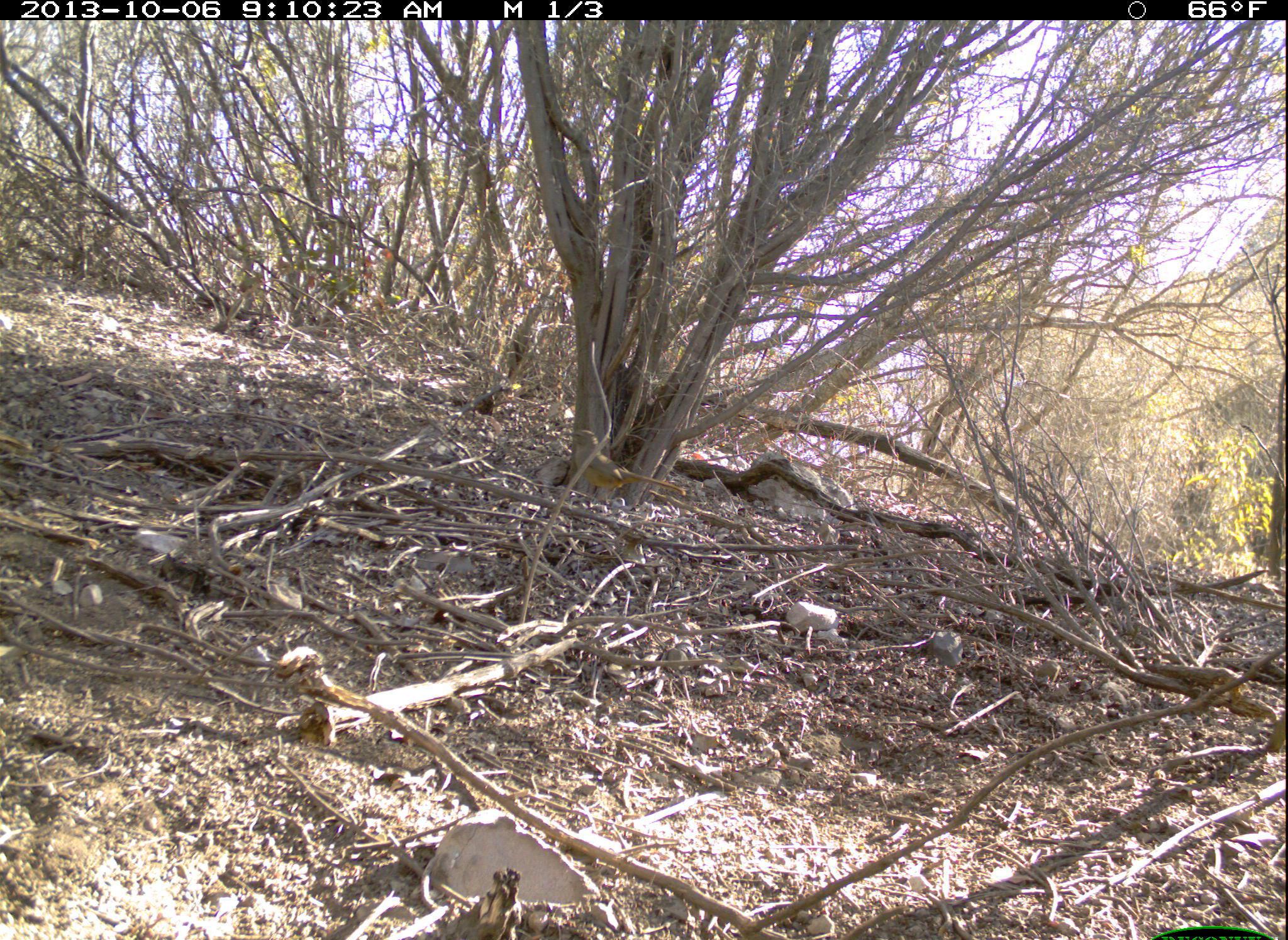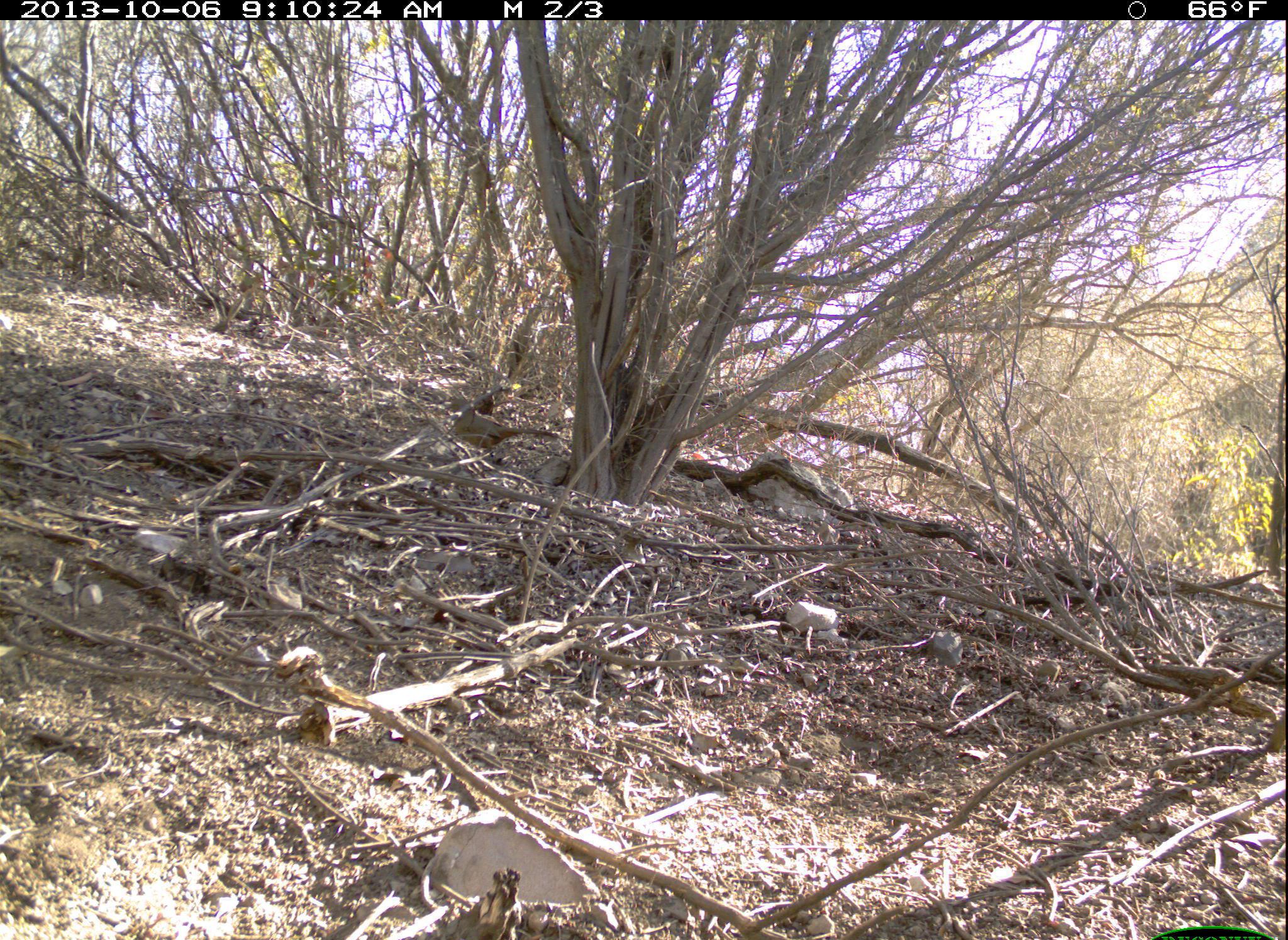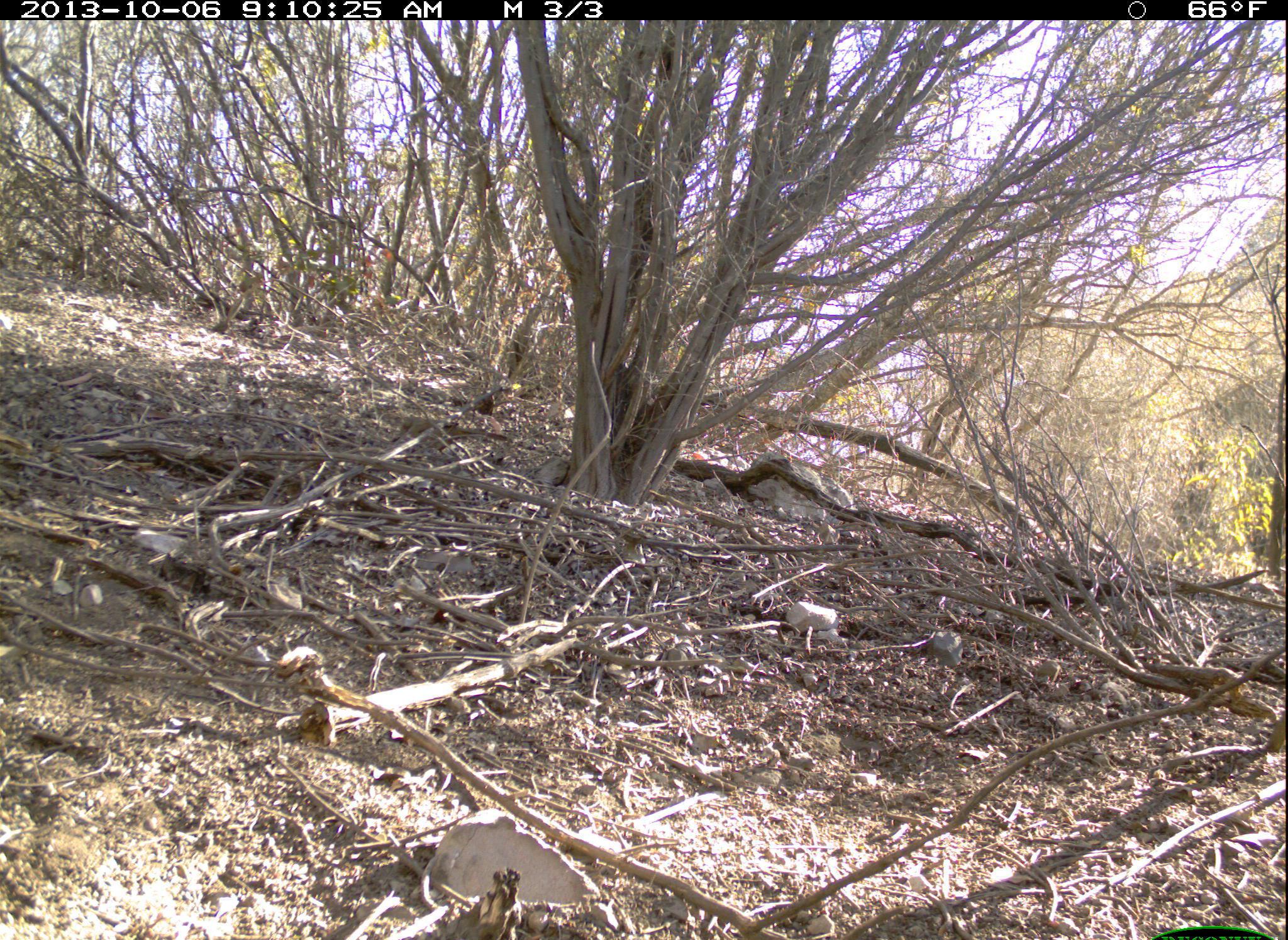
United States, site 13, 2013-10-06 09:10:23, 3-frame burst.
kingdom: Animalia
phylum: Chordata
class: Aves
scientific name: Aves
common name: bird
Bird (Aves).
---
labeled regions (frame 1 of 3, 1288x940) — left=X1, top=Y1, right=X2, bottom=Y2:
bird: left=564, top=429, right=686, bottom=501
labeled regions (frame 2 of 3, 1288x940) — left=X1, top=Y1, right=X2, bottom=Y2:
bird: left=448, top=398, right=559, bottom=457